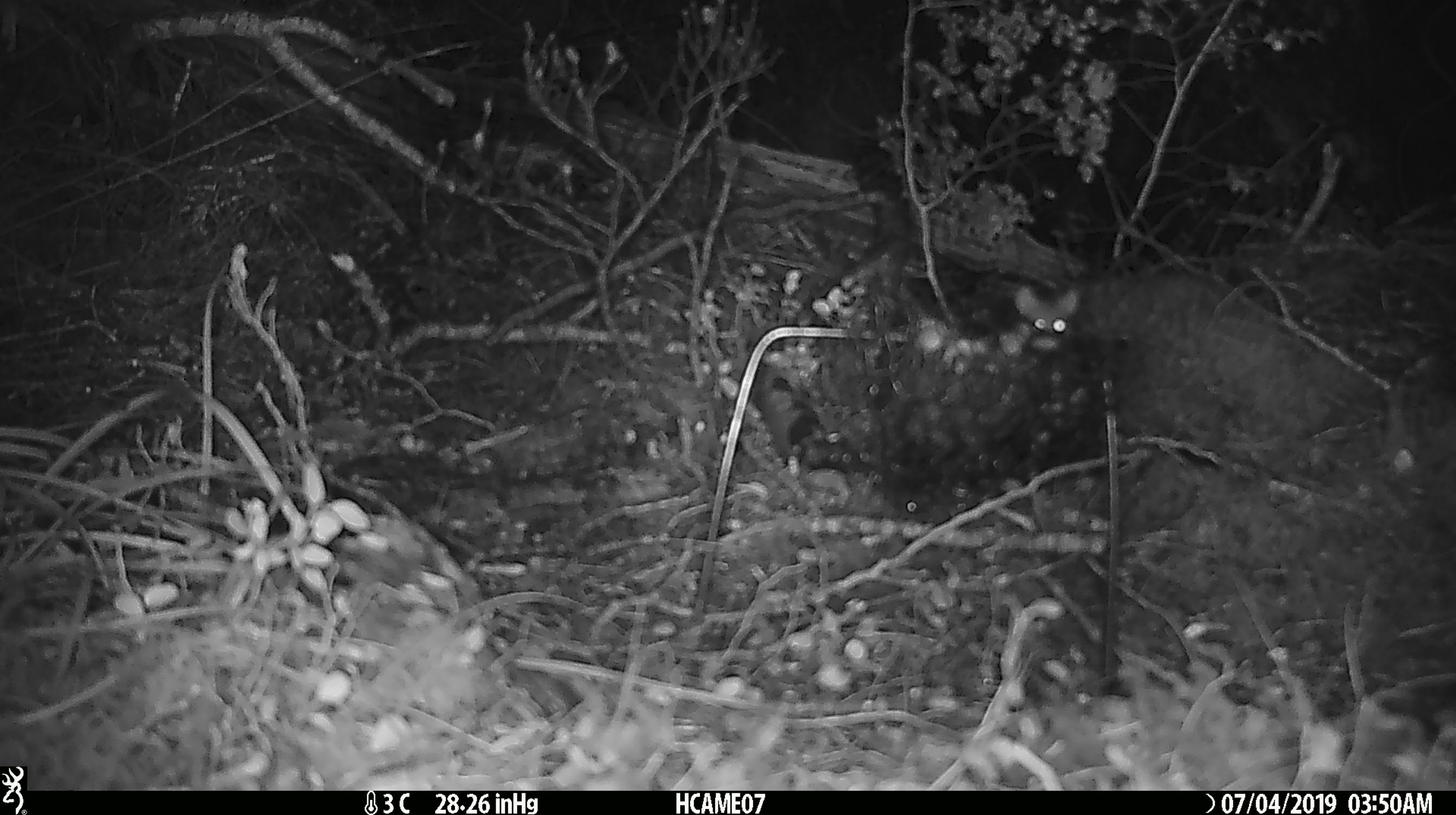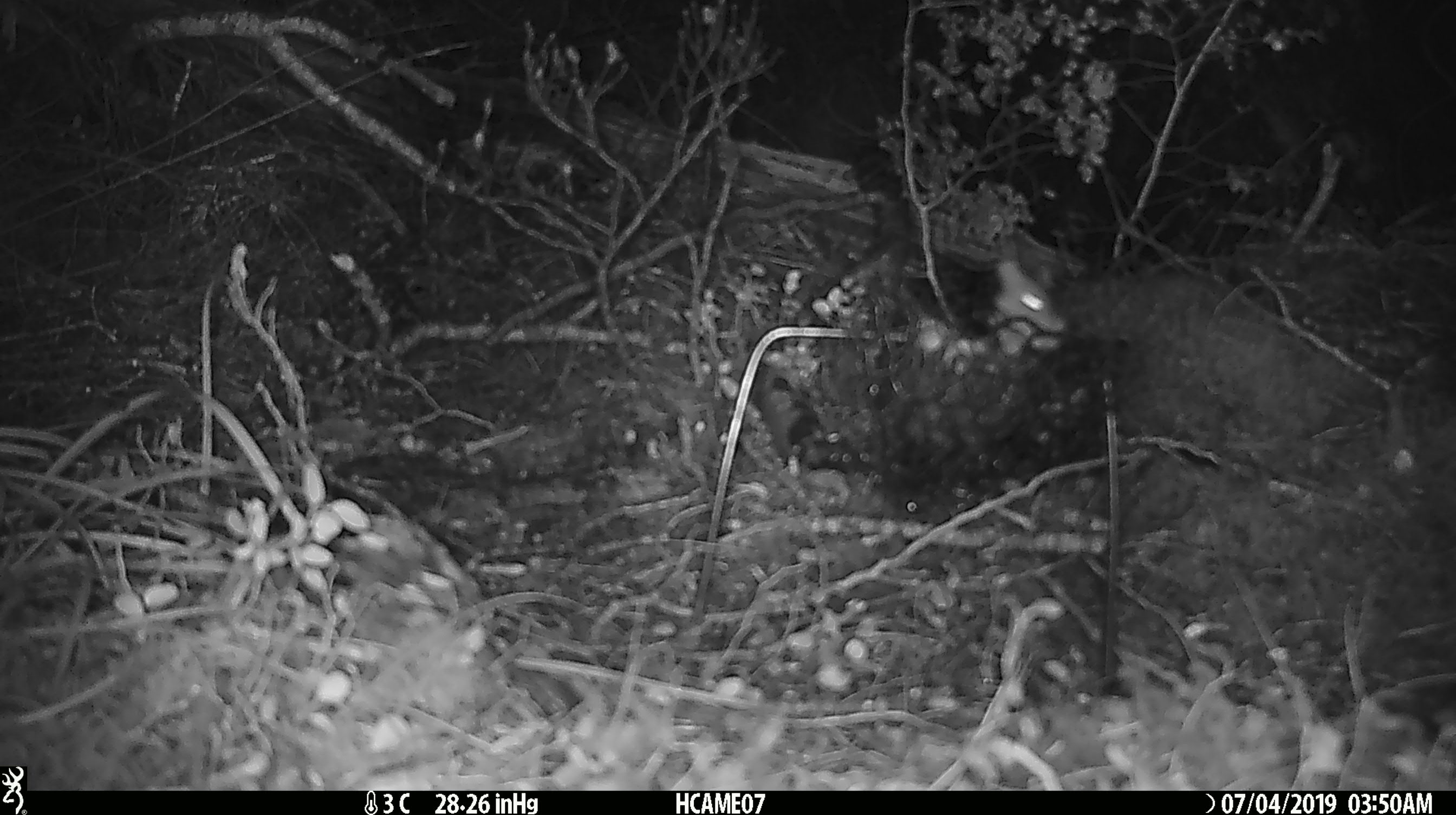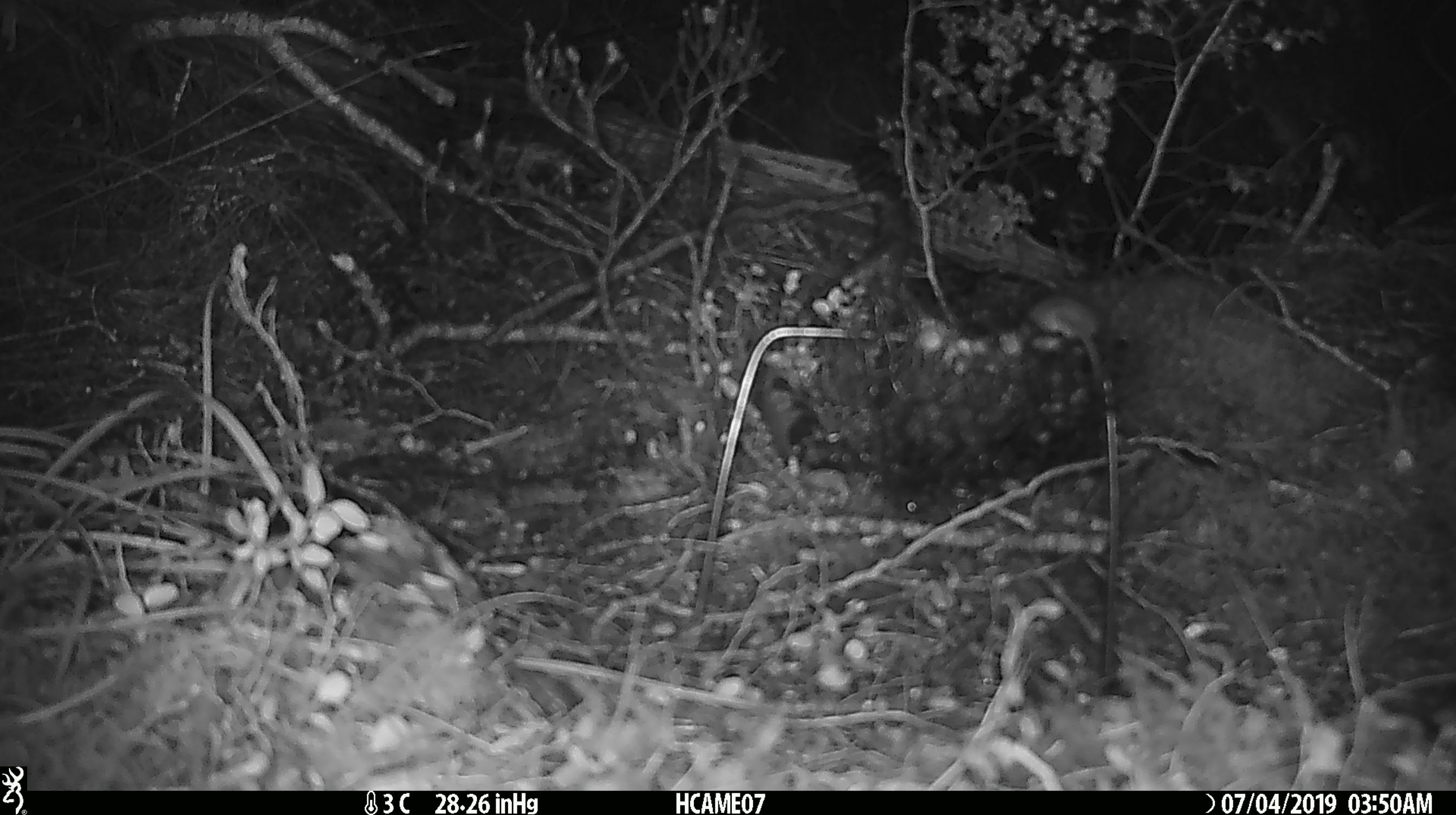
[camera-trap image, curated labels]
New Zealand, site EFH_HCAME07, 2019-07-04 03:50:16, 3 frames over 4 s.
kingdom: Animalia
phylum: Chordata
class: Mammalia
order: Rodentia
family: Muridae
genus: Mus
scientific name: Mus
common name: mouse